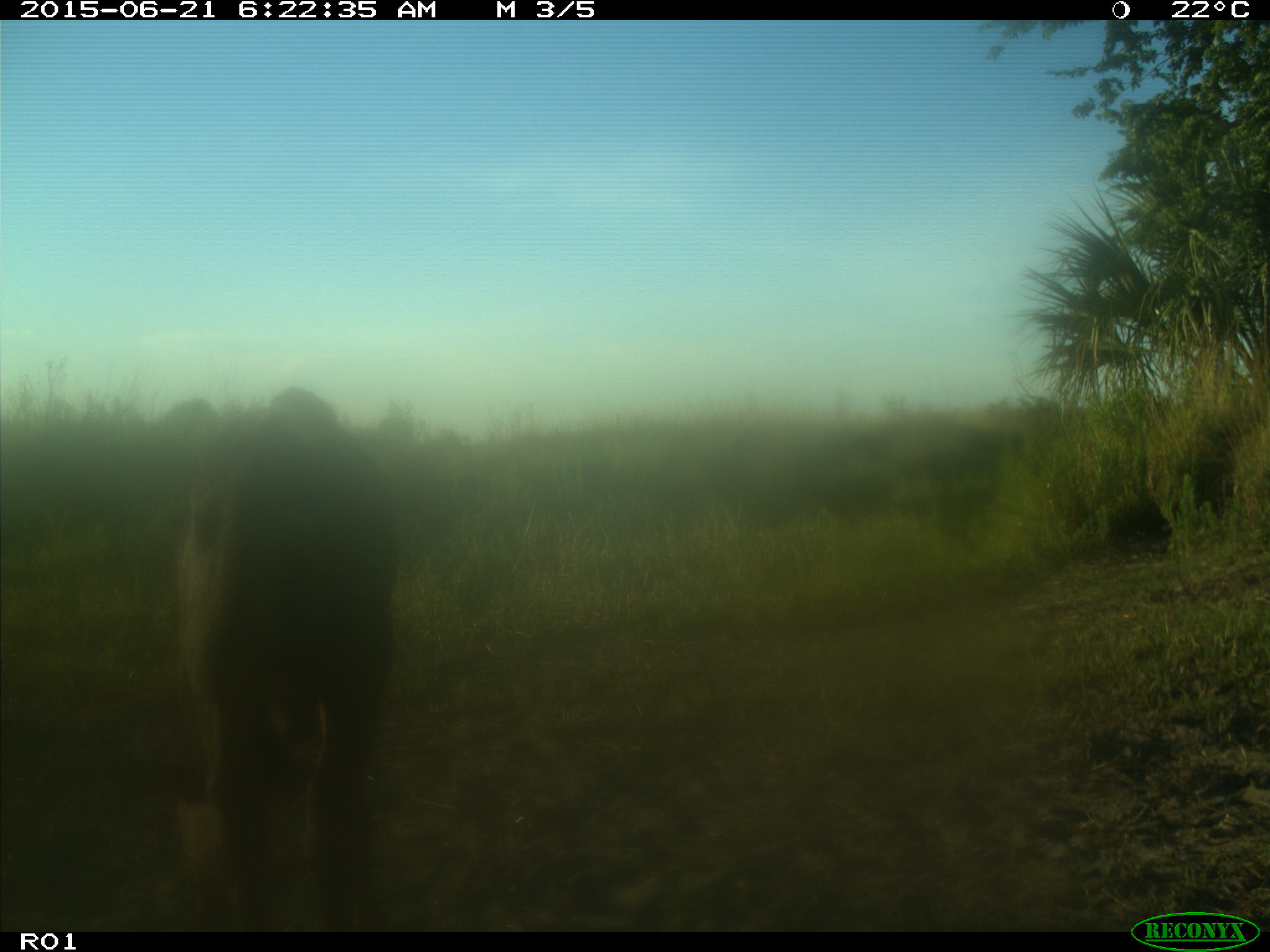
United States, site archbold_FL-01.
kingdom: Animalia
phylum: Chordata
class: Mammalia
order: Artiodactyla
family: Bovidae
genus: Bos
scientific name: Bos taurus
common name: domestic cow